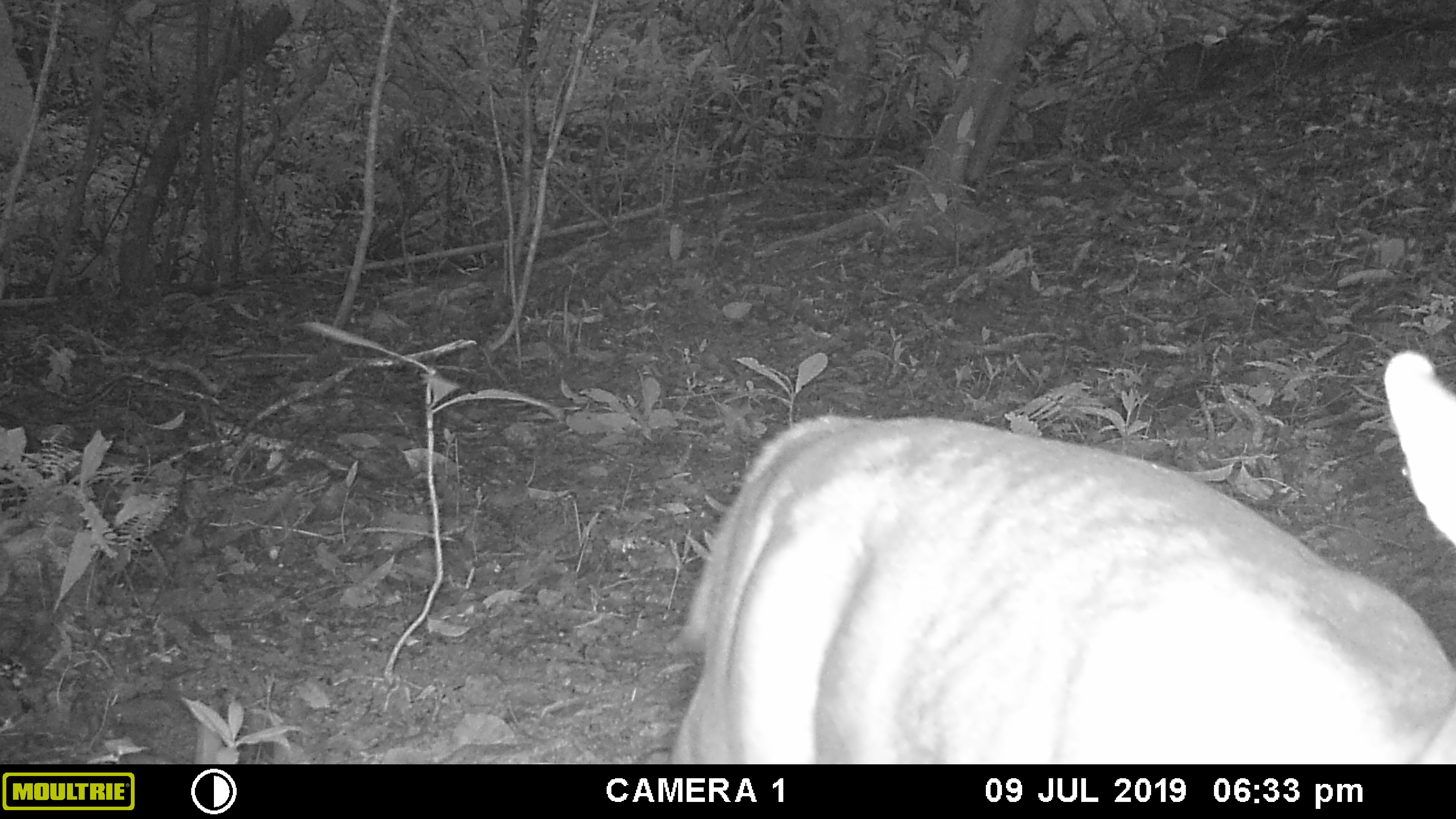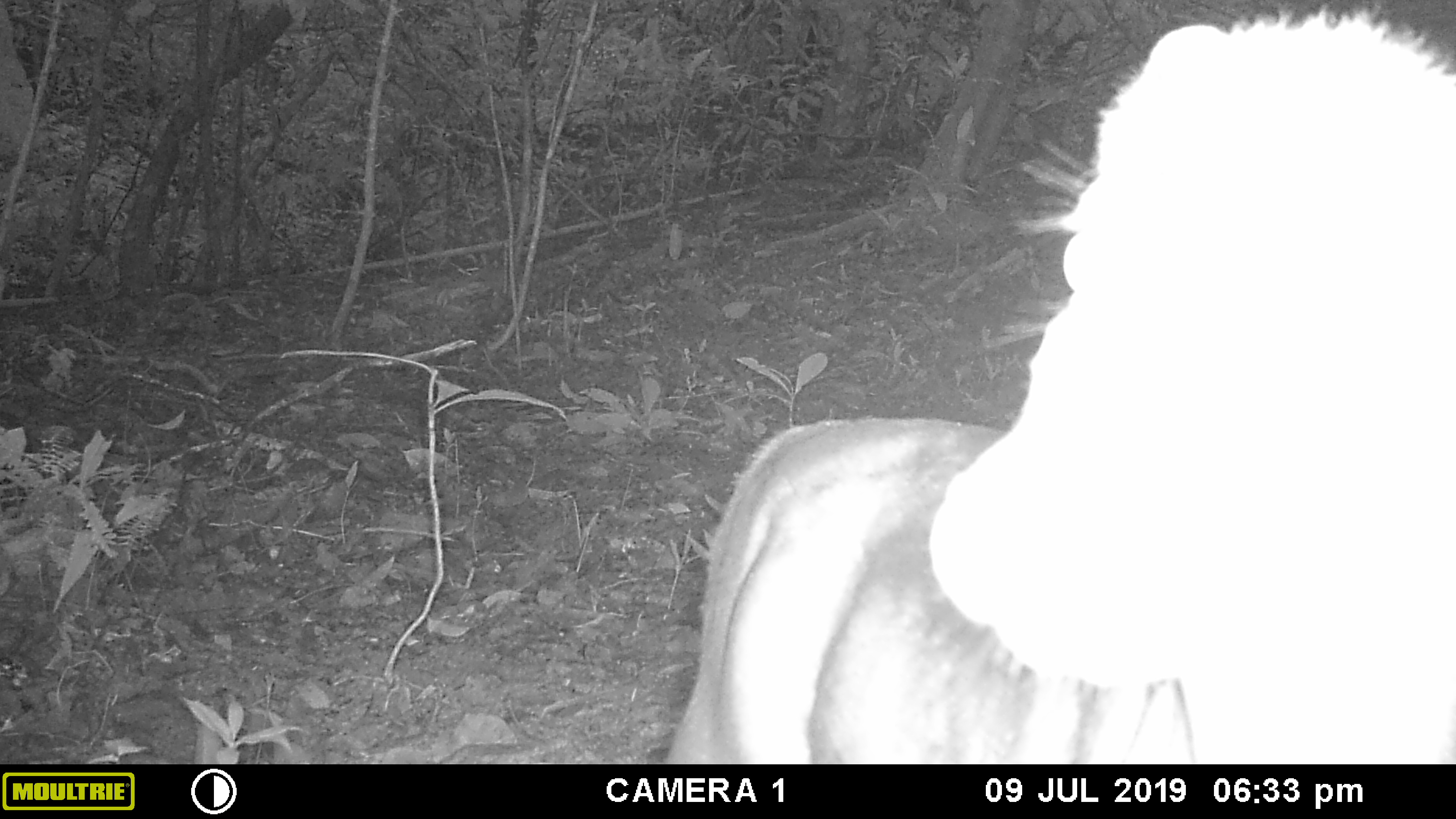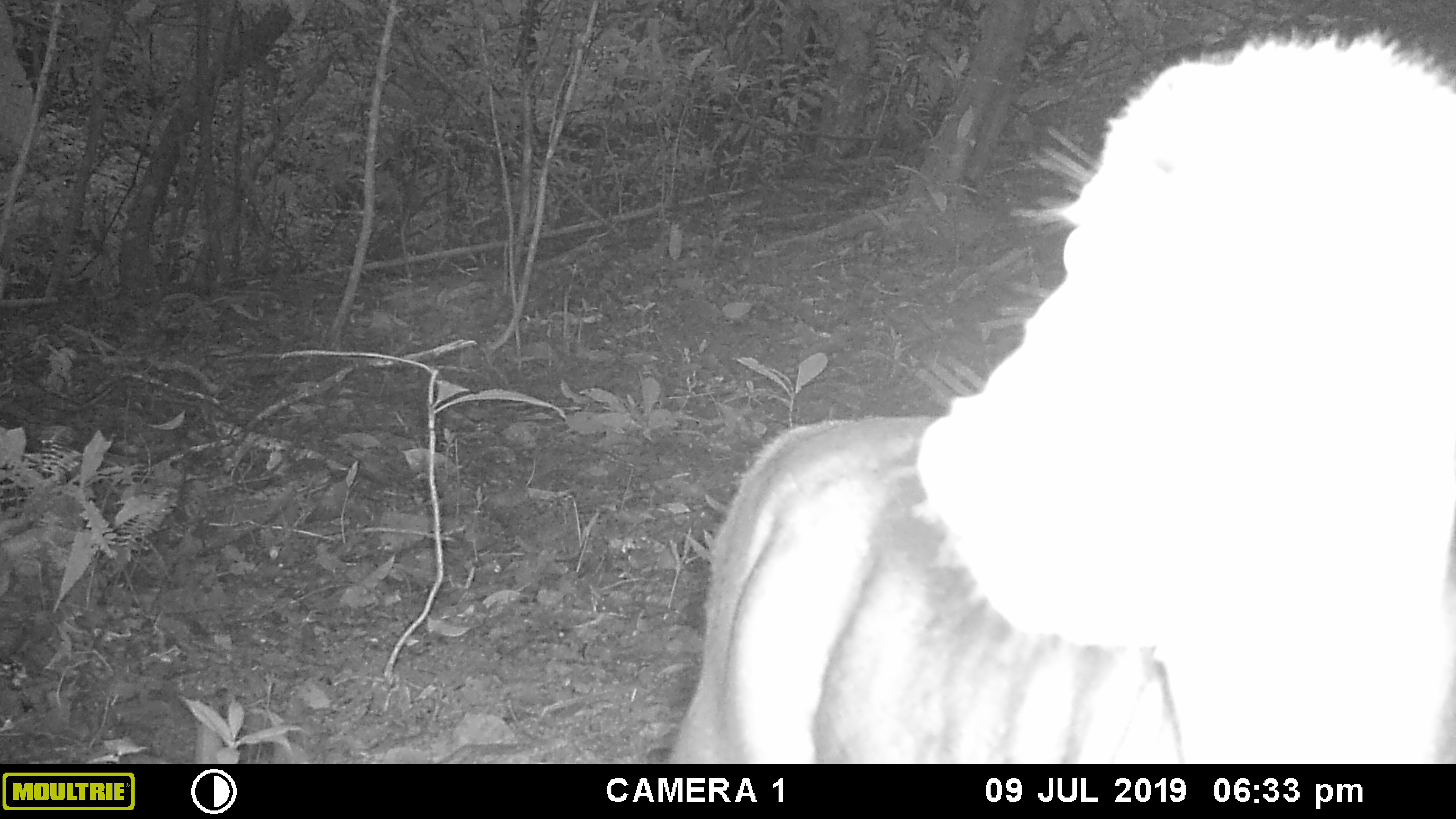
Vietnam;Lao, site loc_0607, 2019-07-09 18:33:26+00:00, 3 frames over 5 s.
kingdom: Animalia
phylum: Chordata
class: Mammalia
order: Artiodactyla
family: Cervidae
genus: Muntiacus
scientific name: Muntiacus rooseveltorum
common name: roosevelt's muntjac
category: roosevelts muntjac group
Roosevelts muntjac group (roosevelt's muntjac) (Muntiacus rooseveltorum). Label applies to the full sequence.